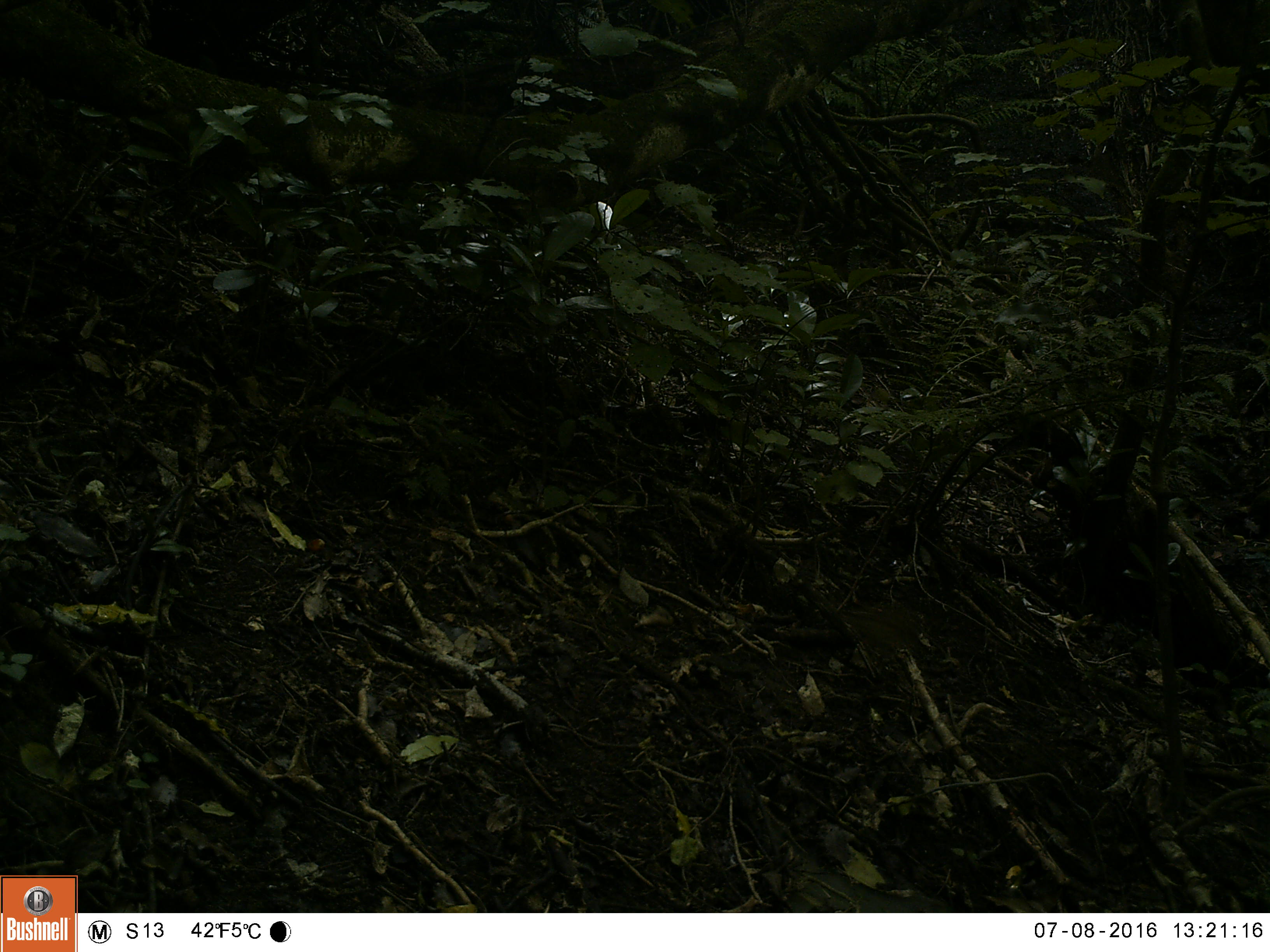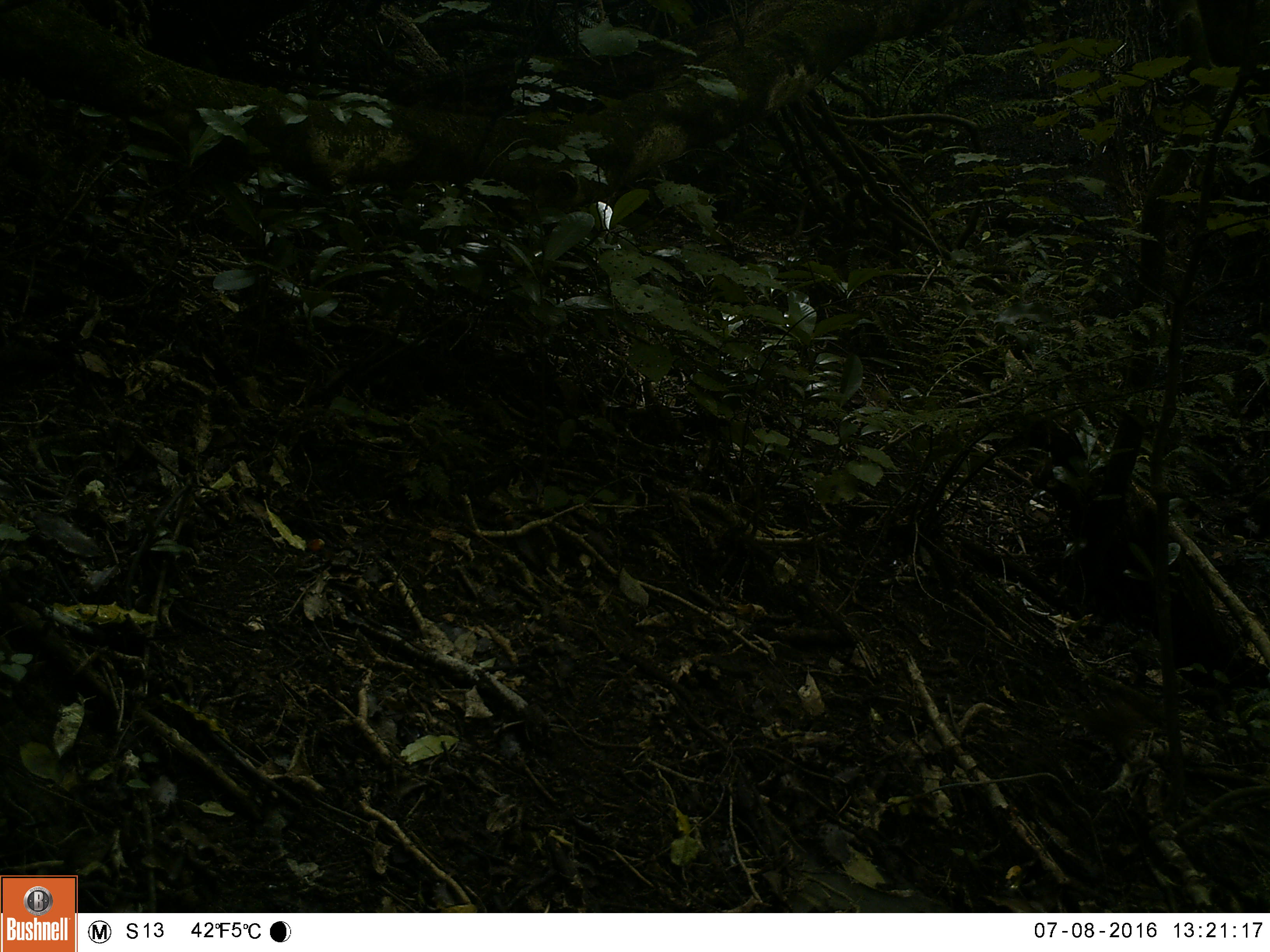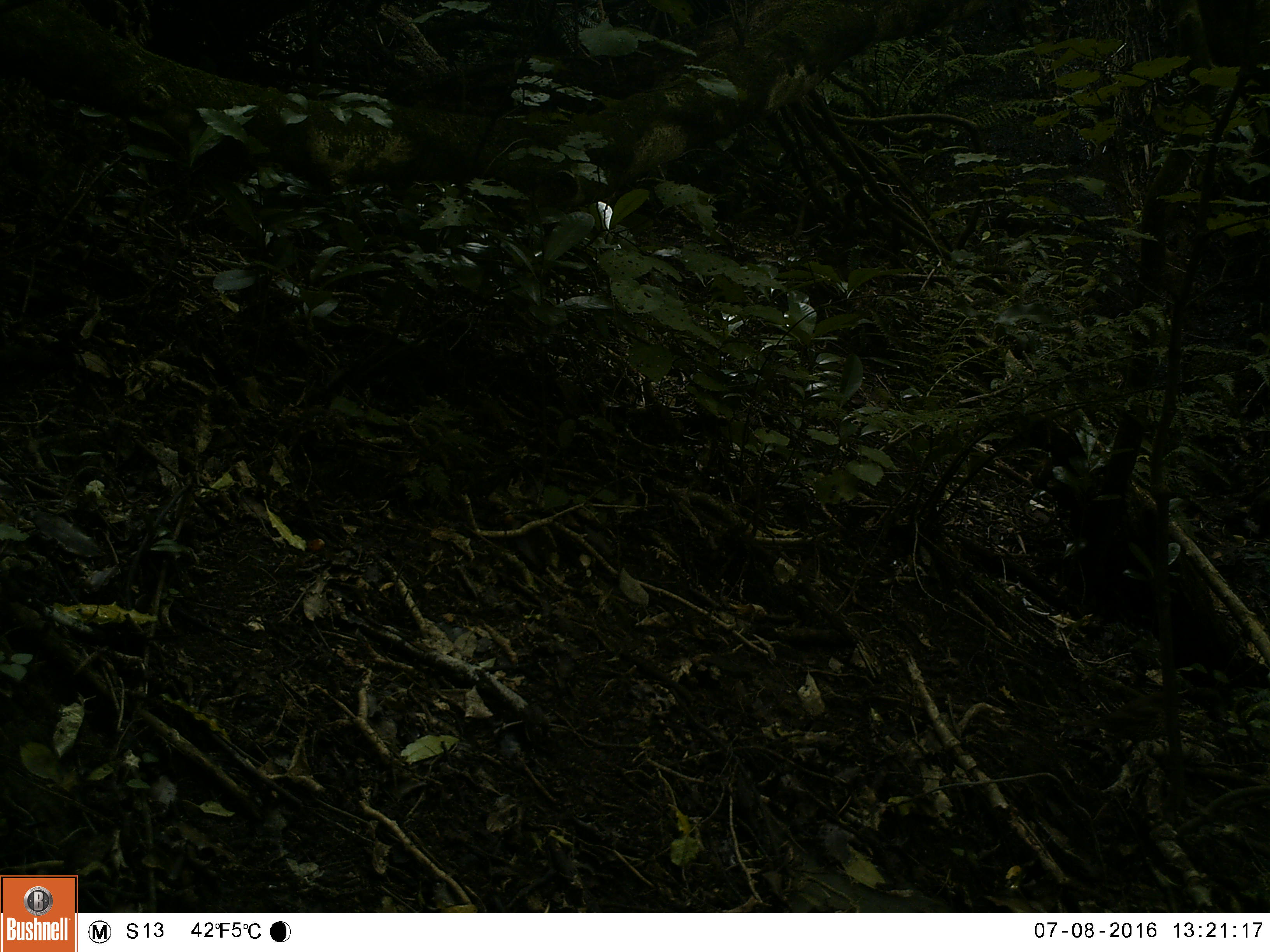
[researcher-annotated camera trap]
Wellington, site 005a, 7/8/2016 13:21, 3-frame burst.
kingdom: Animalia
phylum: Chordata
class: Aves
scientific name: Aves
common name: bird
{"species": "bird (Aves)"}